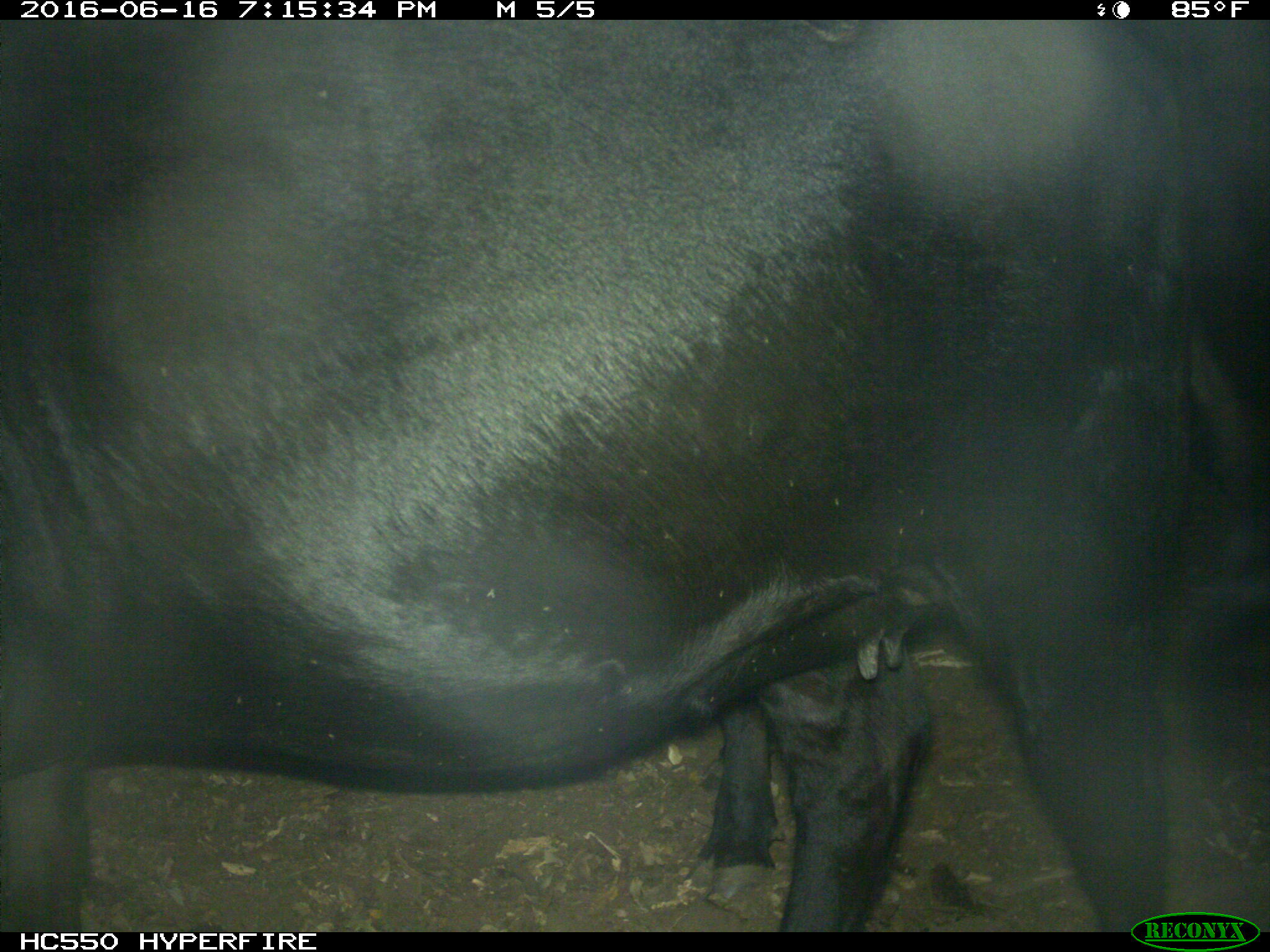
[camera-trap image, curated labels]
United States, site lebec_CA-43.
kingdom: Animalia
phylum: Chordata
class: Mammalia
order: Artiodactyla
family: Bovidae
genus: Bos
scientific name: Bos taurus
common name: domestic cow